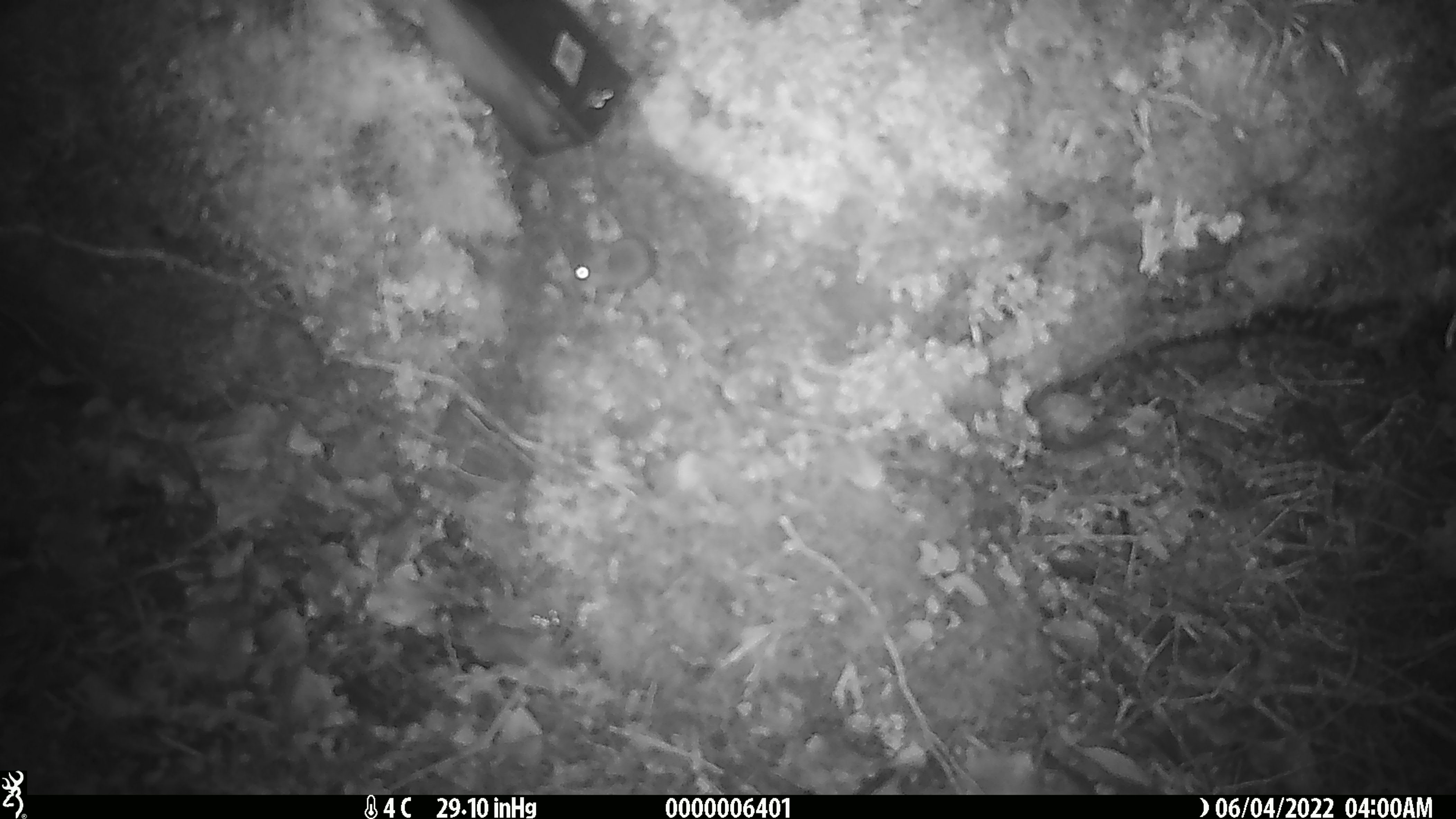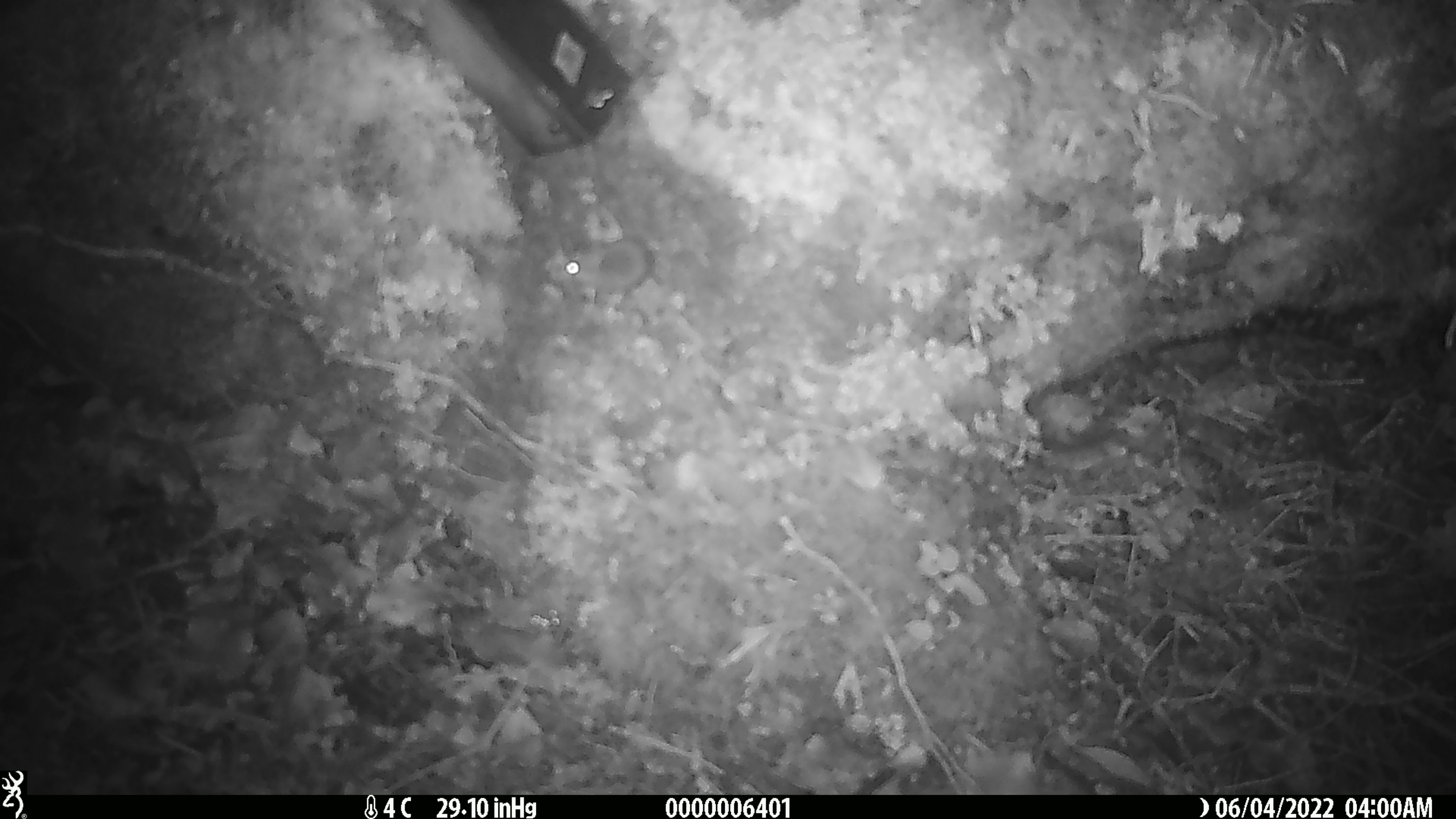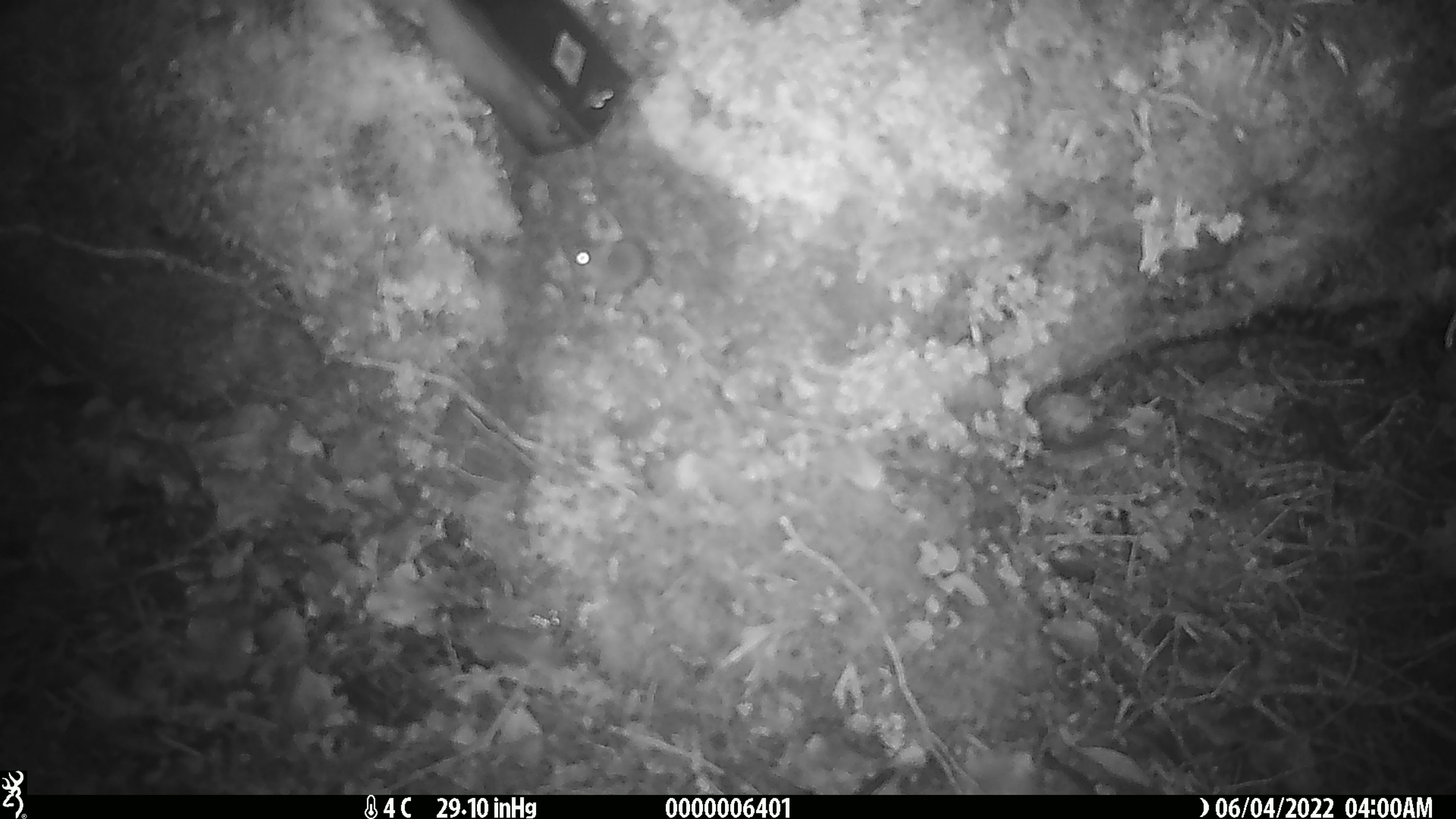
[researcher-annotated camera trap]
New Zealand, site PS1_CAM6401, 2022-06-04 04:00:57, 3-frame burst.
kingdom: Animalia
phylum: Chordata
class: Mammalia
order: Rodentia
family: Muridae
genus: Mus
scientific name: Mus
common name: mouse